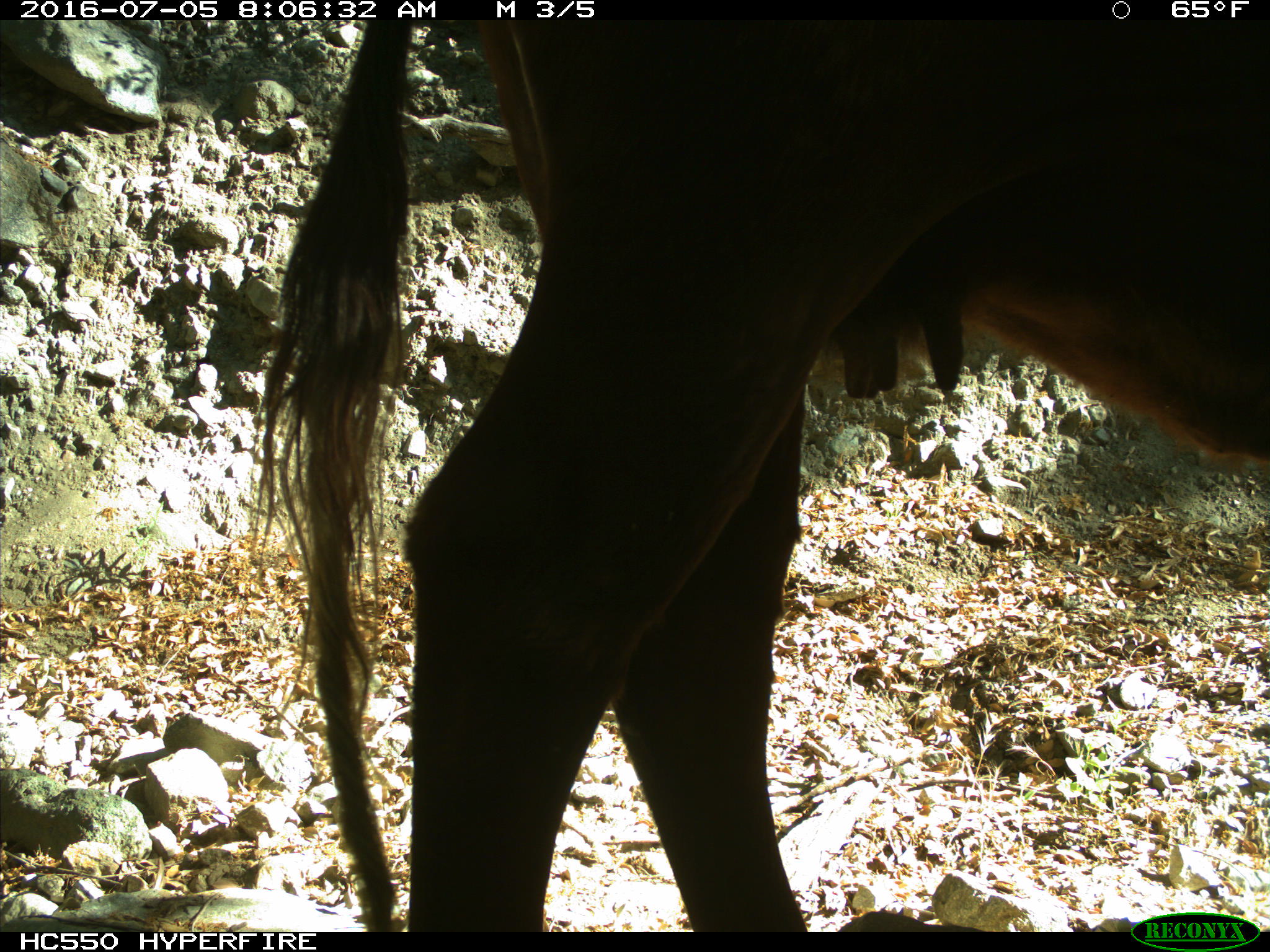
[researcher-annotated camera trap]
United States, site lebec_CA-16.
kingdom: Animalia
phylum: Chordata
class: Mammalia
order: Artiodactyla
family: Bovidae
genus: Bos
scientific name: Bos taurus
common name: domestic cow